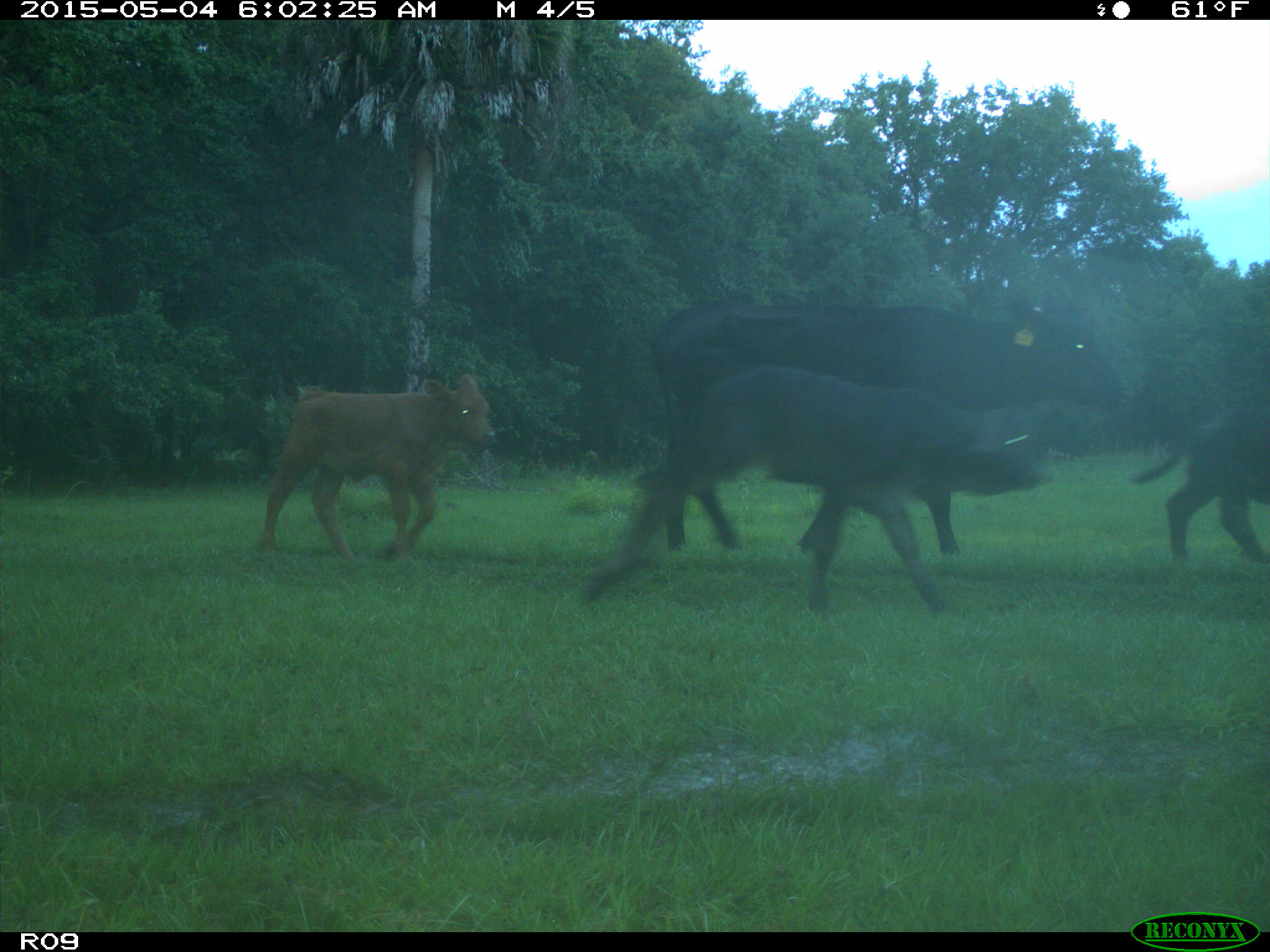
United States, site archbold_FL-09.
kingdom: Animalia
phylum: Chordata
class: Mammalia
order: Artiodactyla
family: Bovidae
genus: Bos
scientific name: Bos taurus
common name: domestic cow